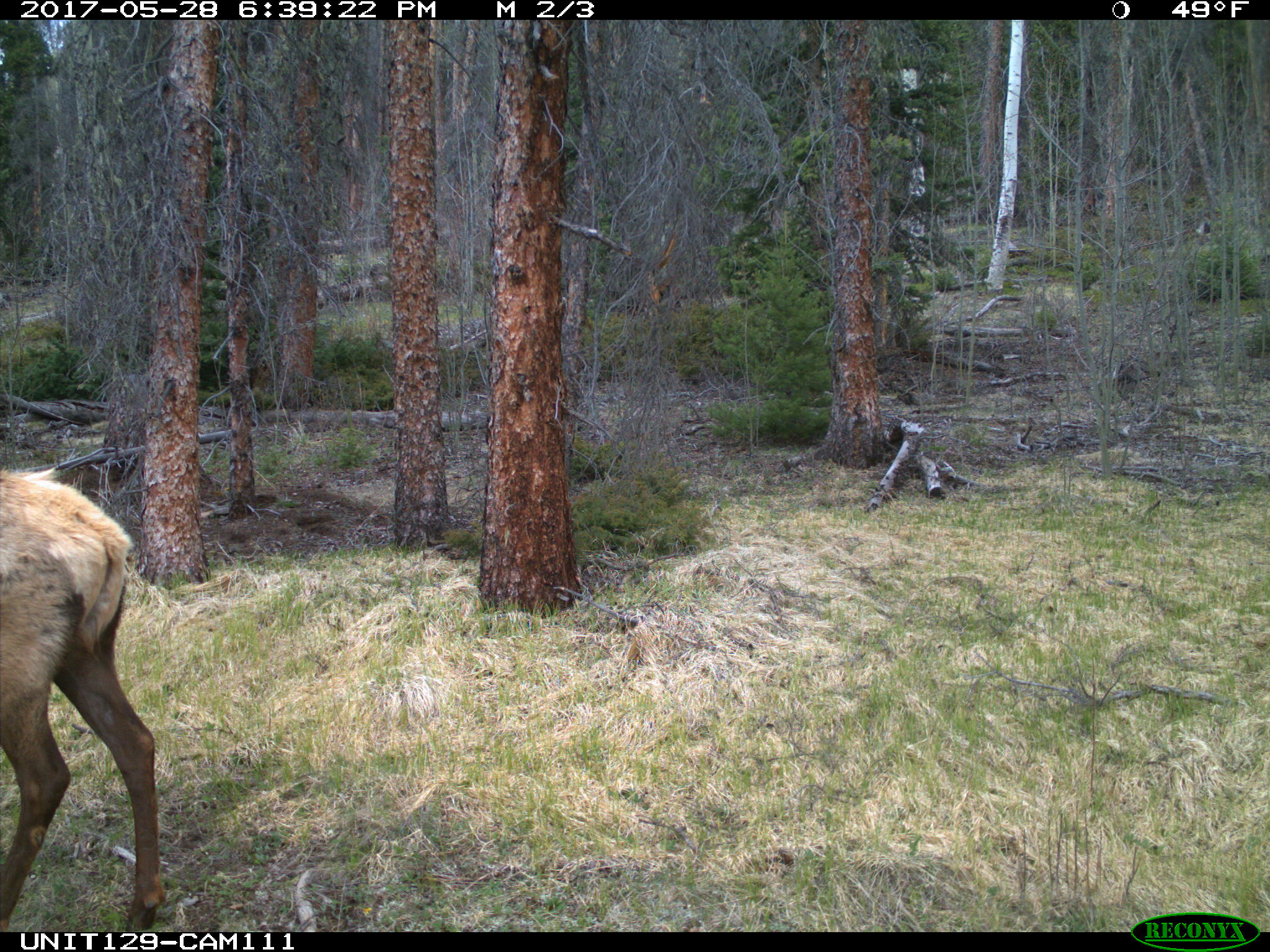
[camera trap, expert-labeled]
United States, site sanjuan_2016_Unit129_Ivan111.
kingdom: Animalia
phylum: Chordata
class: Mammalia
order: Artiodactyla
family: Cervidae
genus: Cervus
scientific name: Cervus elaphus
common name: red deer